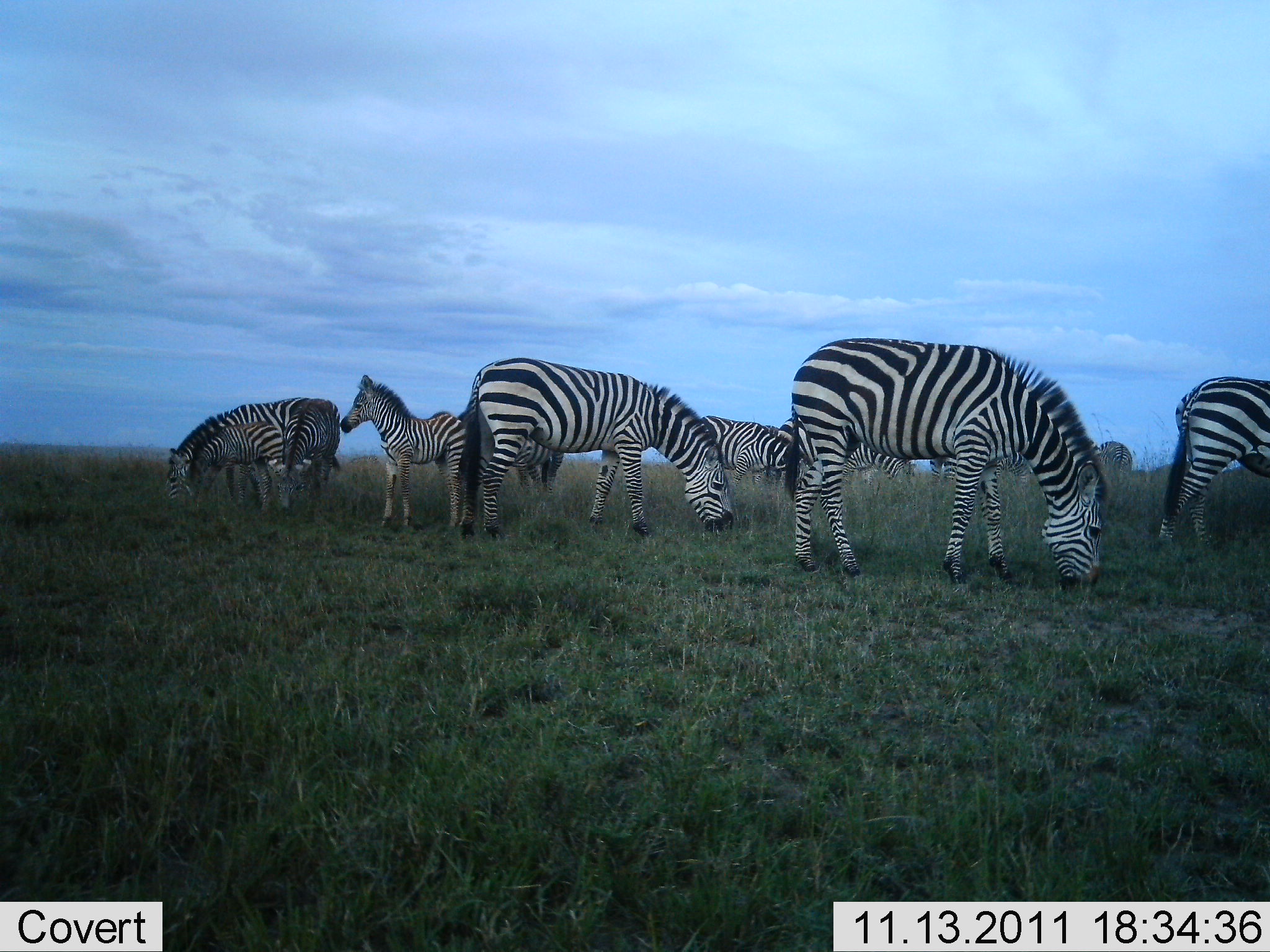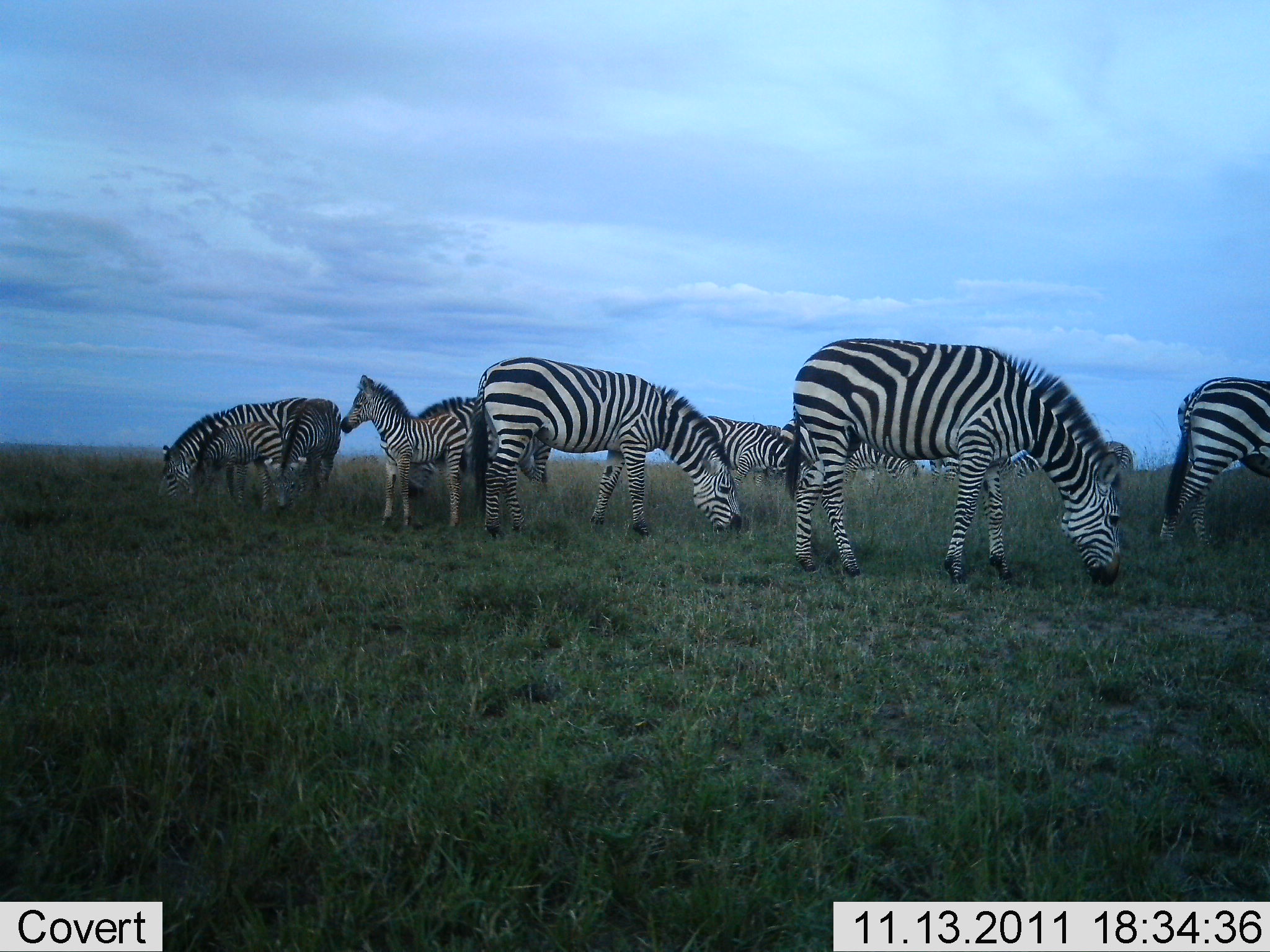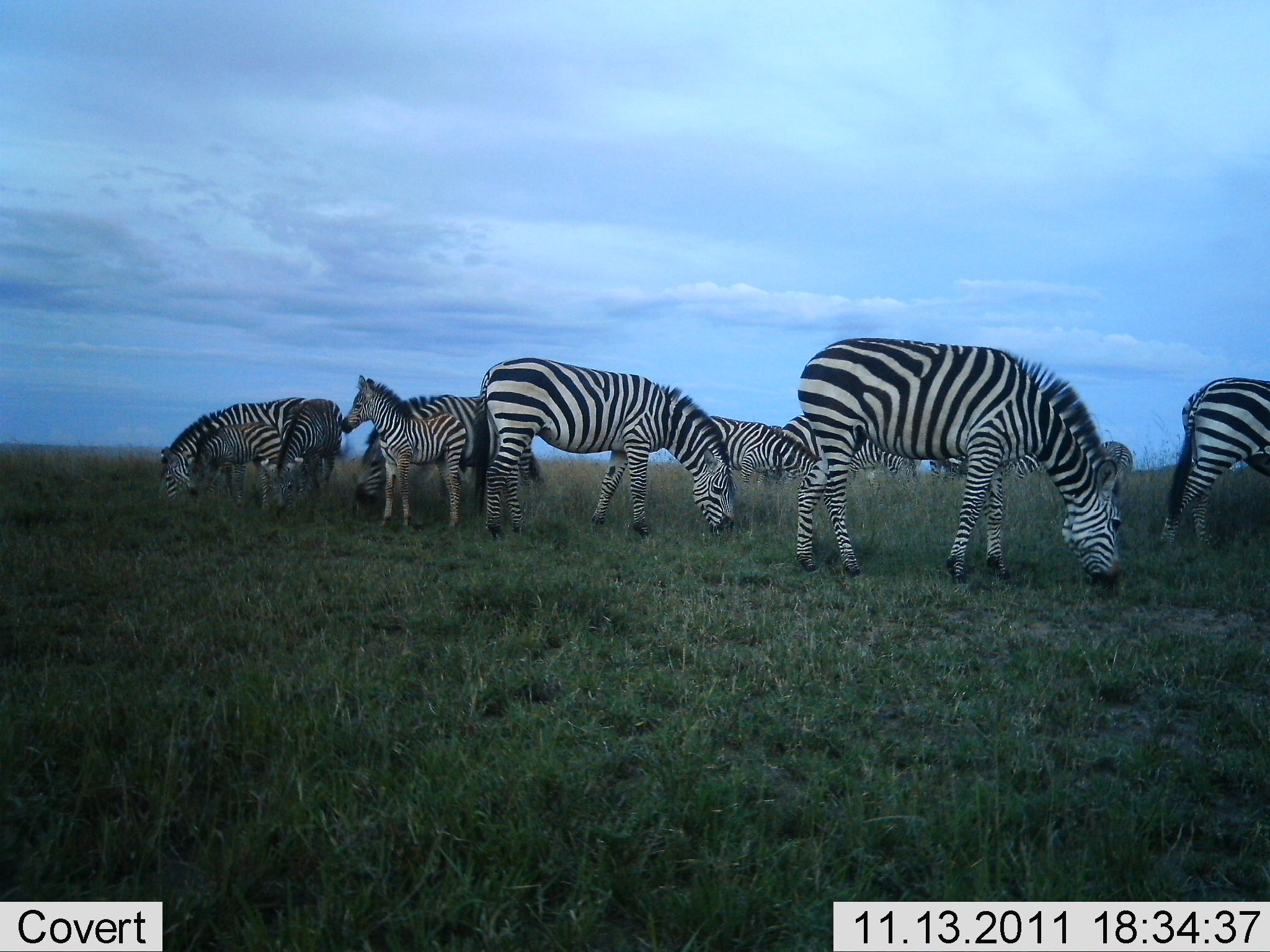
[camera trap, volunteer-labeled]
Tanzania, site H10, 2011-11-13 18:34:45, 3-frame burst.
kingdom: Animalia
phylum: Chordata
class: Mammalia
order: Perissodactyla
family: Equidae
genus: Equus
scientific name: Equus quagga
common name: plains zebra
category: zebra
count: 10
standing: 55%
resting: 0%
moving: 0%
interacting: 0%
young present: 55%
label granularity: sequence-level